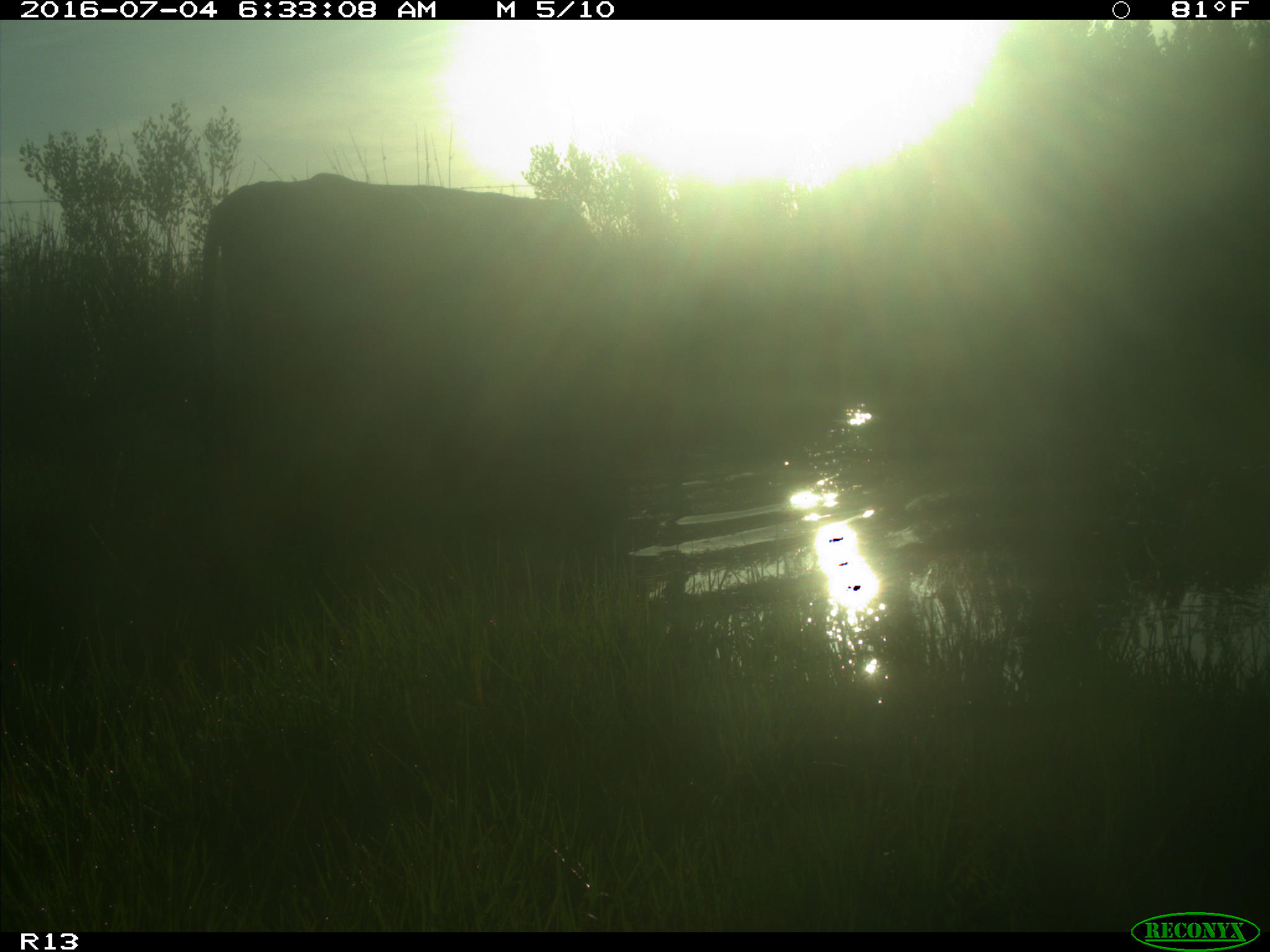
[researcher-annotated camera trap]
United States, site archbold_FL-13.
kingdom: Animalia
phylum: Chordata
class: Mammalia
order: Artiodactyla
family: Bovidae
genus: Bos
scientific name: Bos taurus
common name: domestic cow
Bos taurus (domestic cow).